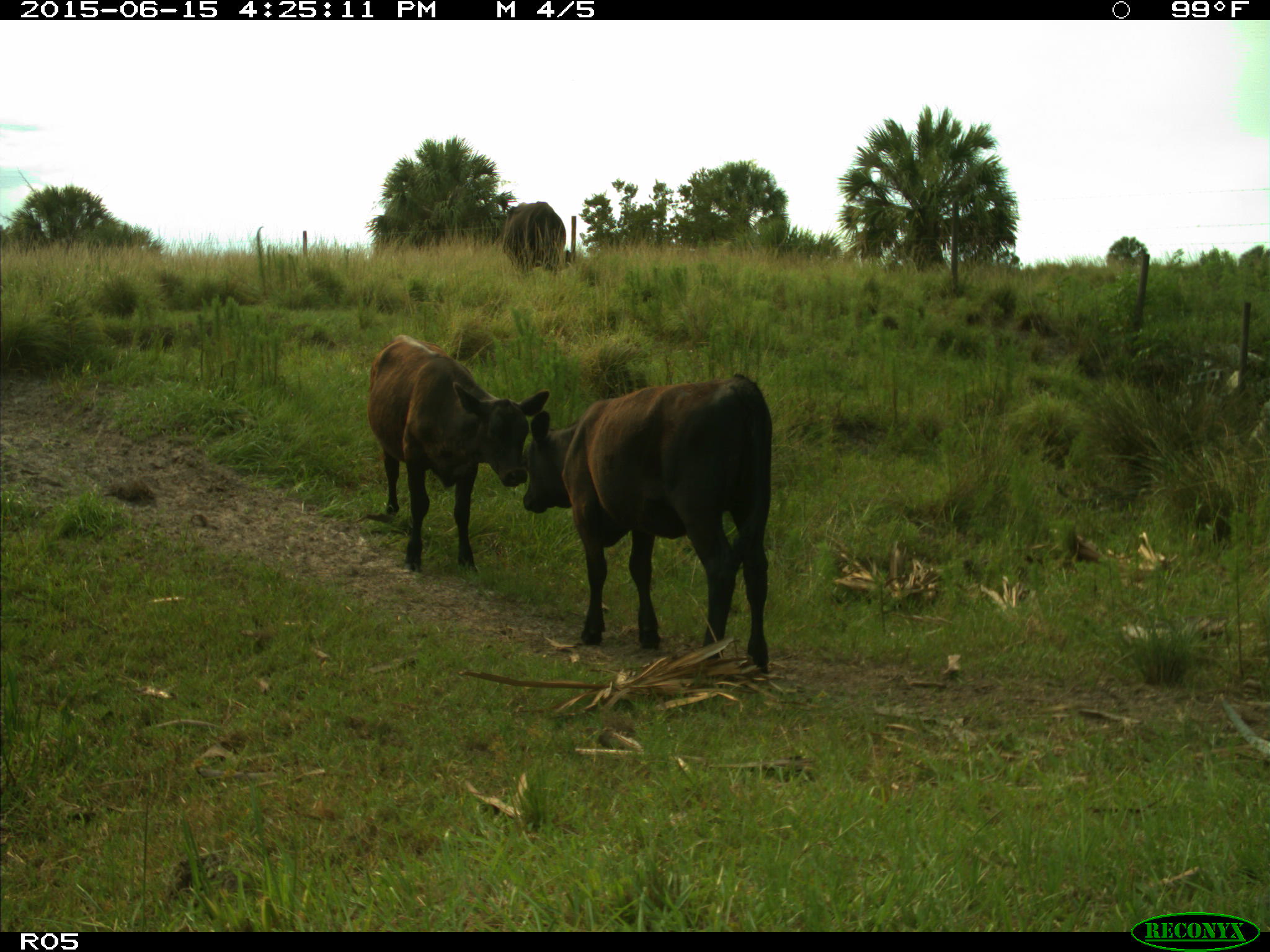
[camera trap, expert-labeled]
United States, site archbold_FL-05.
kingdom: Animalia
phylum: Chordata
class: Mammalia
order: Artiodactyla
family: Bovidae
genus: Bos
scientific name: Bos taurus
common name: domestic cow